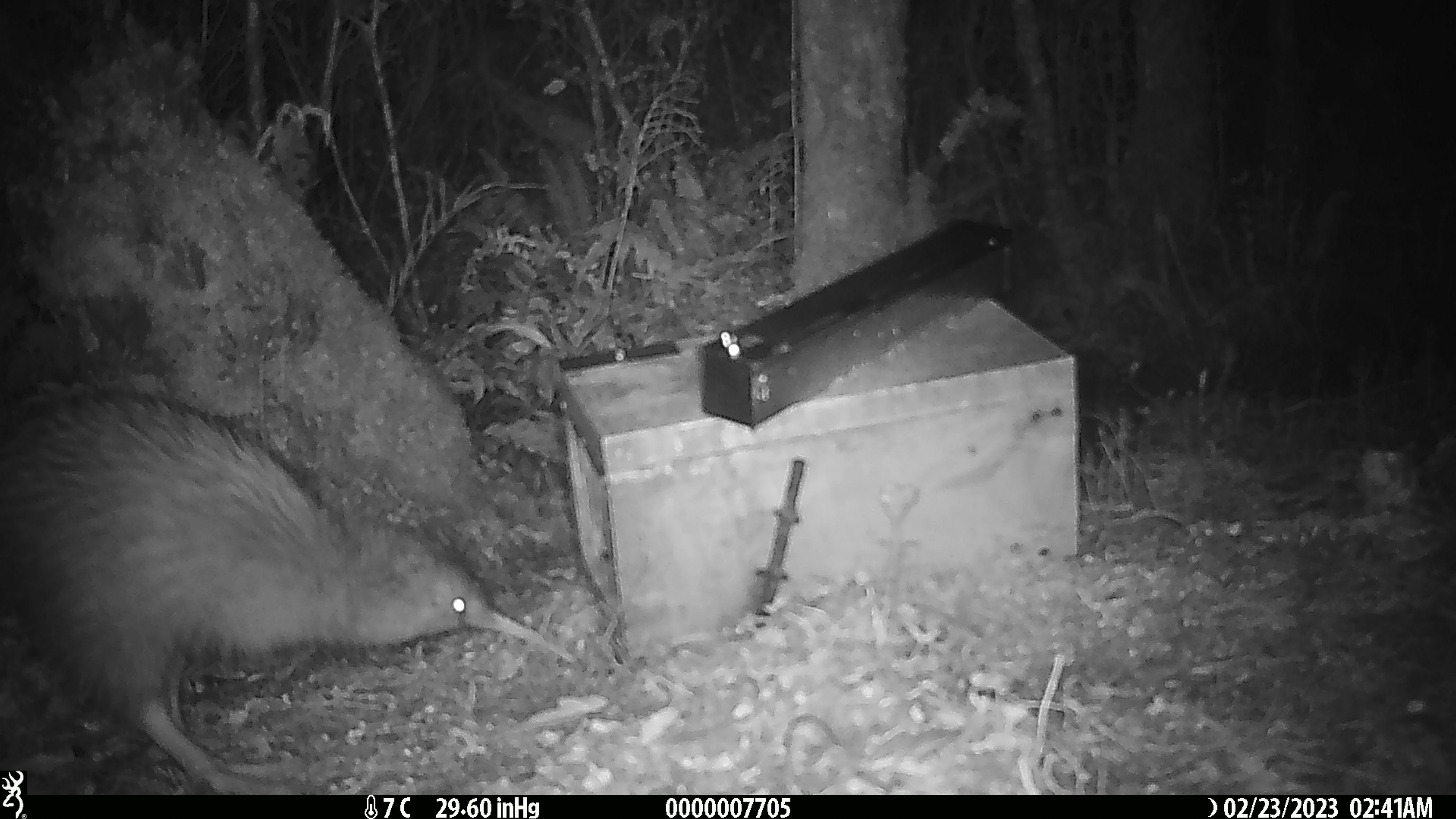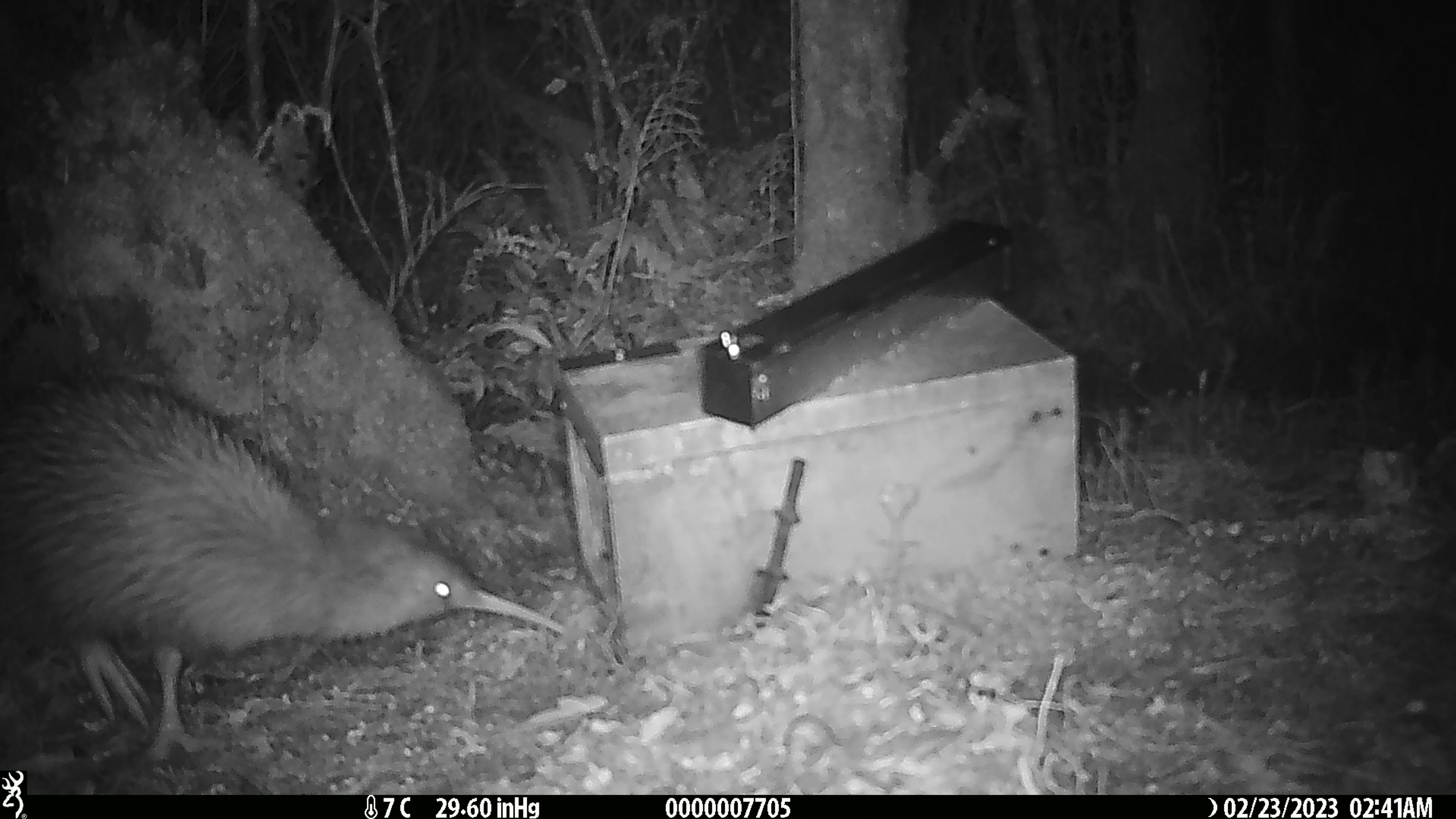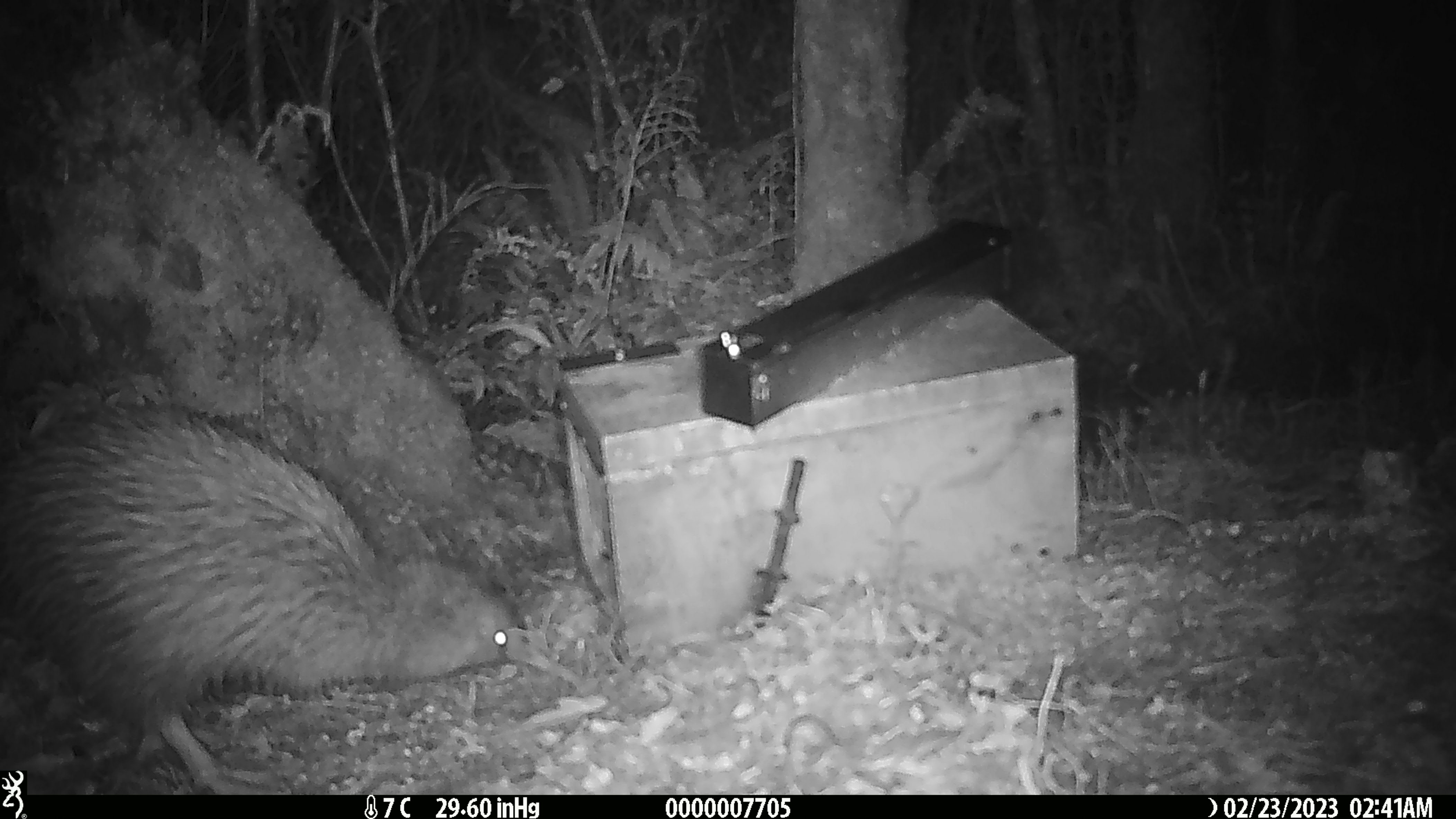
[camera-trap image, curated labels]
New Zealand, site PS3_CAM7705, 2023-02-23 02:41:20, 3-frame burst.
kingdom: Animalia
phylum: Chordata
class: Aves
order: Apterygiformes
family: Apterygidae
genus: Apteryx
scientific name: Apteryx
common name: kiwi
Kiwi (Apteryx).